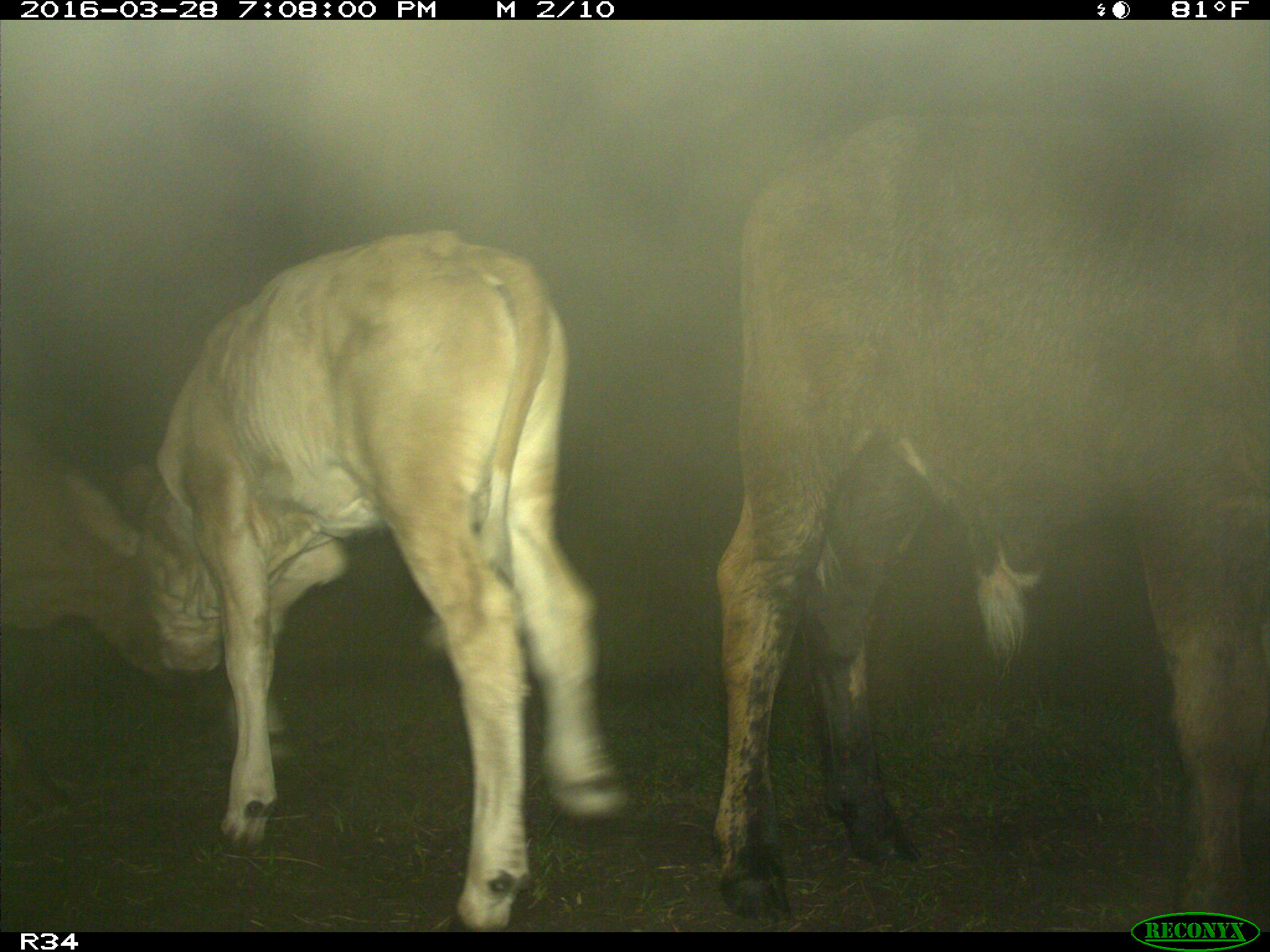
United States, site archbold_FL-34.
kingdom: Animalia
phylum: Chordata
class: Mammalia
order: Artiodactyla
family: Bovidae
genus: Bos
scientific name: Bos taurus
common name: domestic cow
Bos taurus (domestic cow).